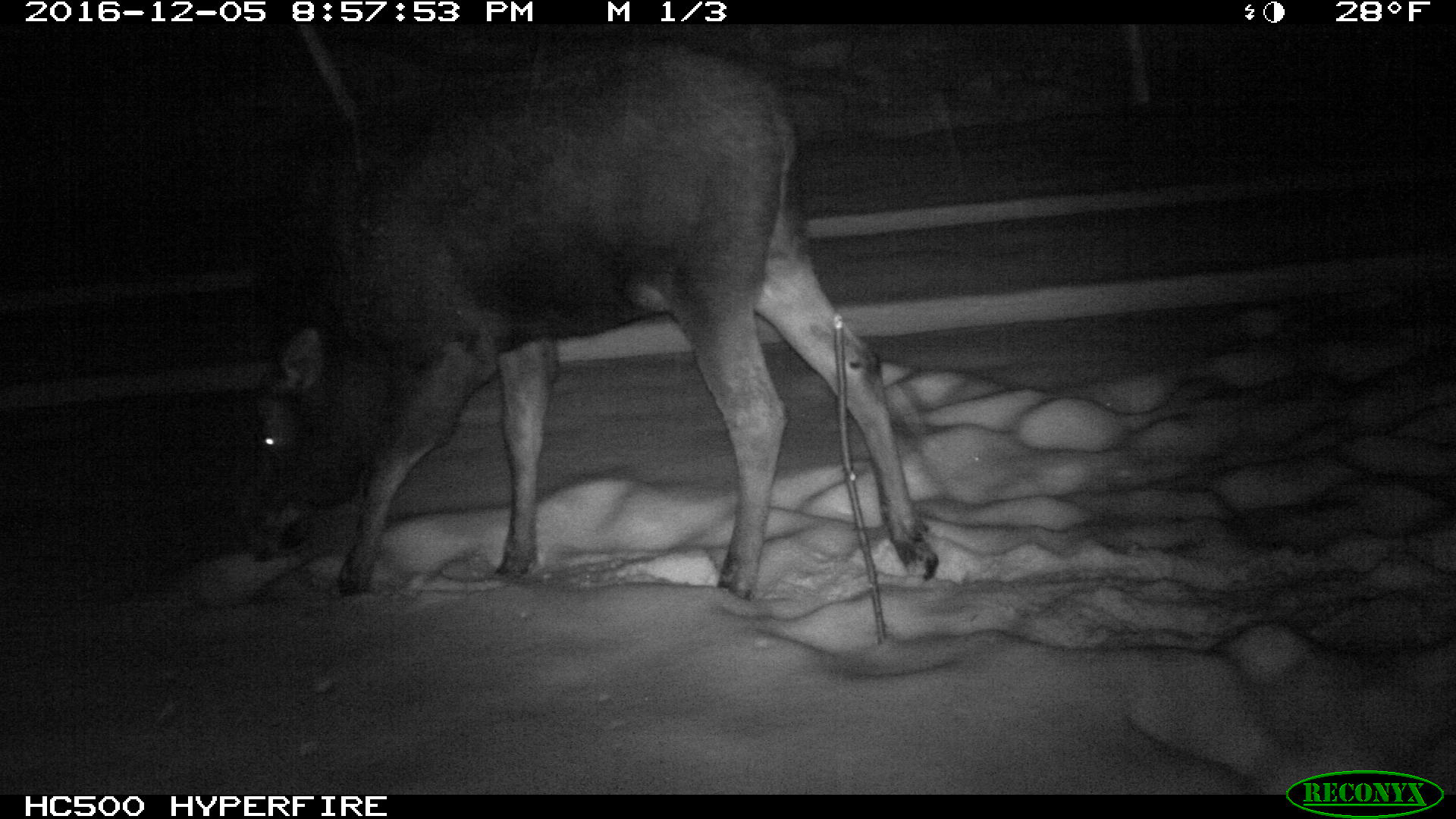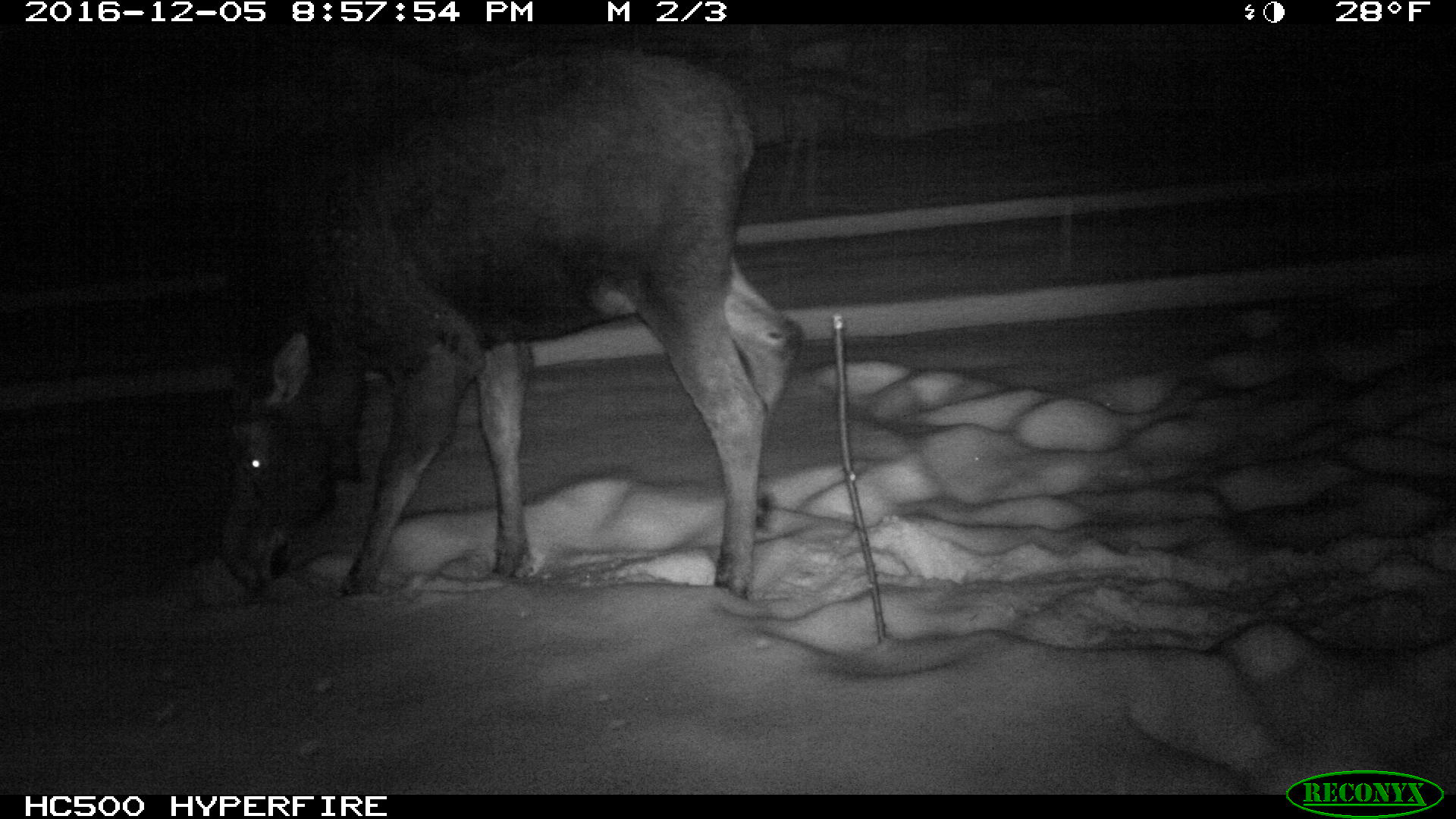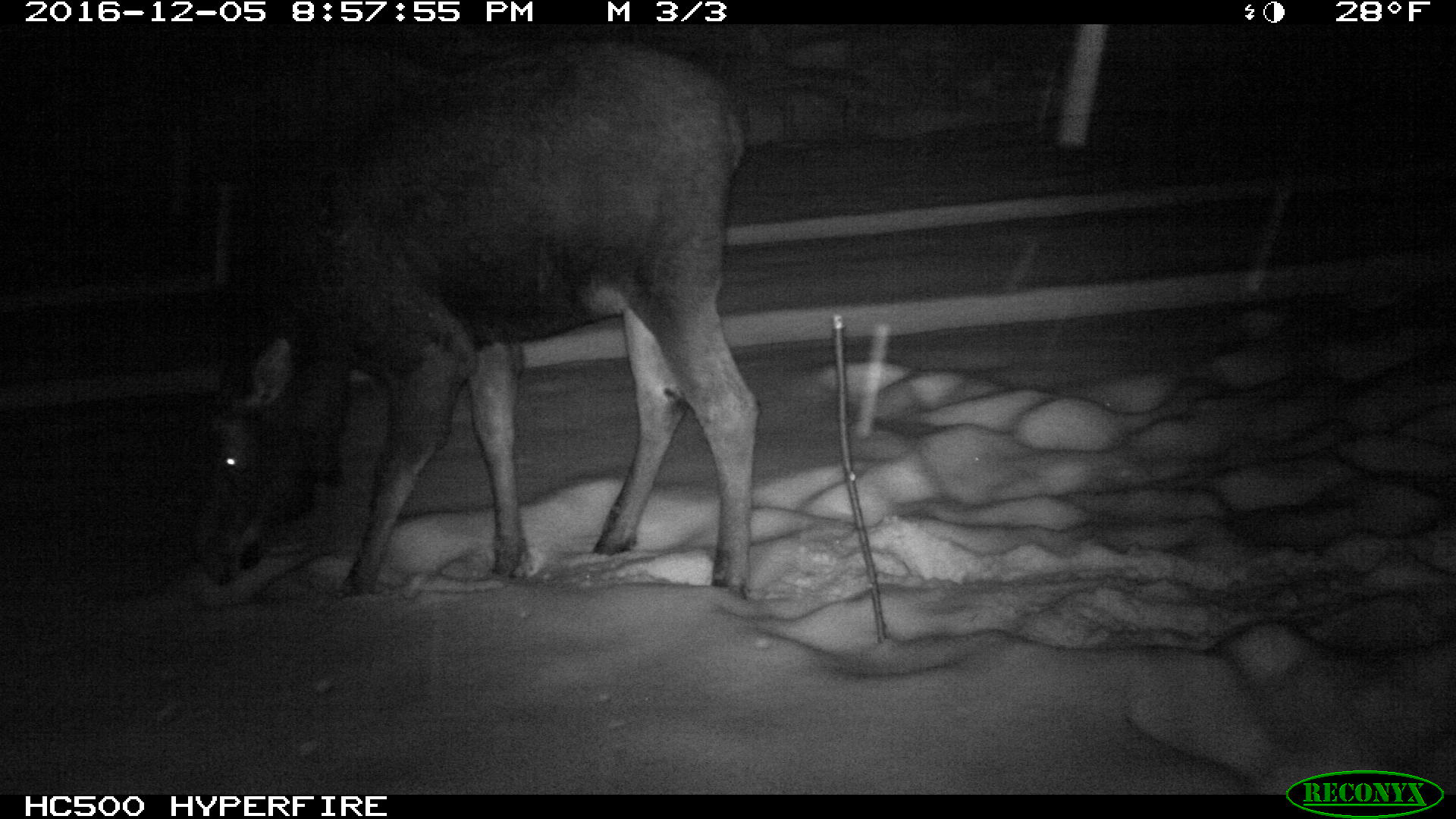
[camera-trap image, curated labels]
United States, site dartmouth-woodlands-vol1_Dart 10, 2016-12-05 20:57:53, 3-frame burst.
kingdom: Animalia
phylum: Chordata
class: Mammalia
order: Artiodactyla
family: Cervidae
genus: Alces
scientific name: Alces alces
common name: moose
Moose (Alces alces).